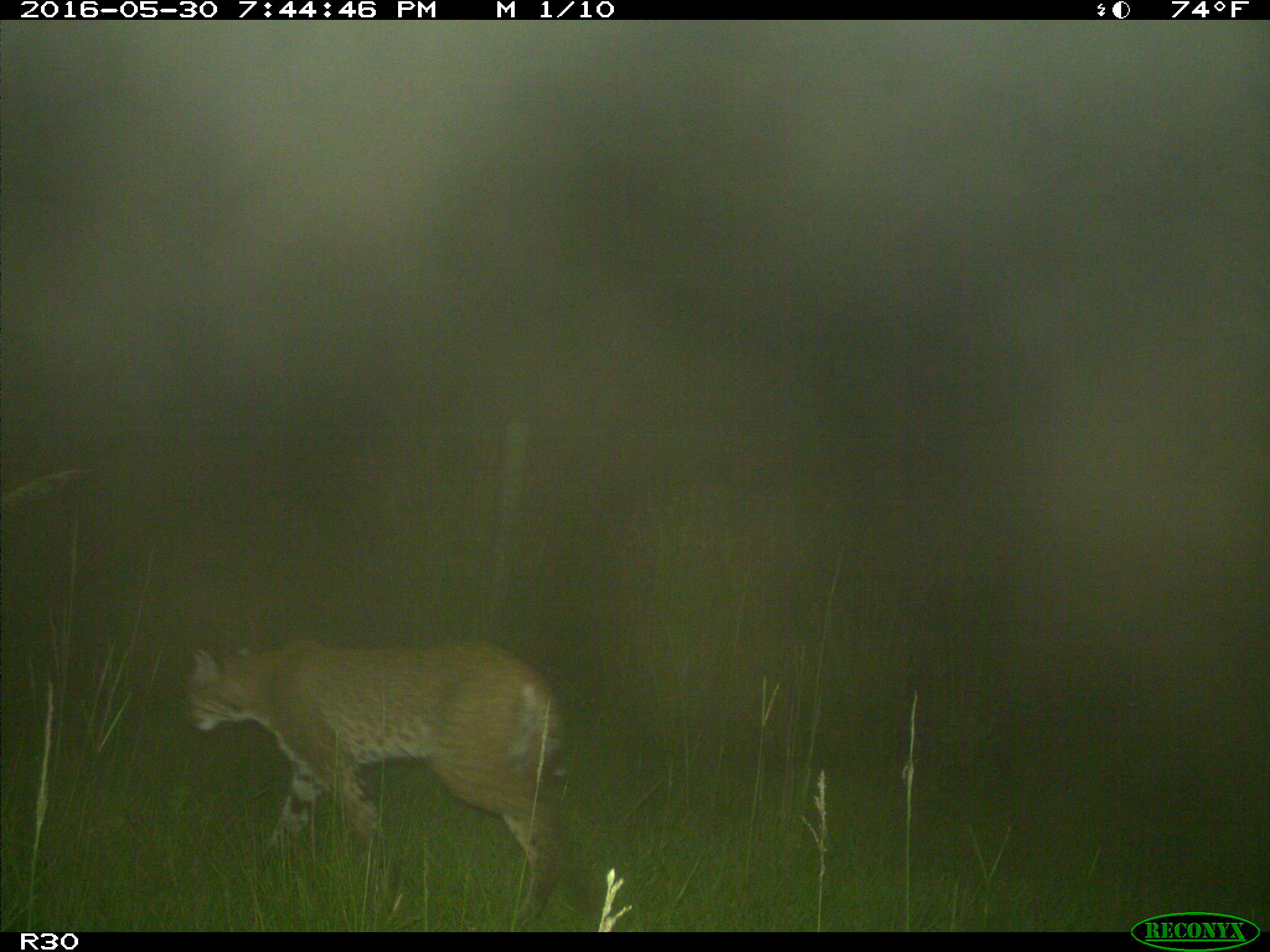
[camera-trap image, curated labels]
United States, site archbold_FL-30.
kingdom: Animalia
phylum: Chordata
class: Mammalia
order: Carnivora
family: Felidae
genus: Lynx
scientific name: Lynx rufus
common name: bobcat